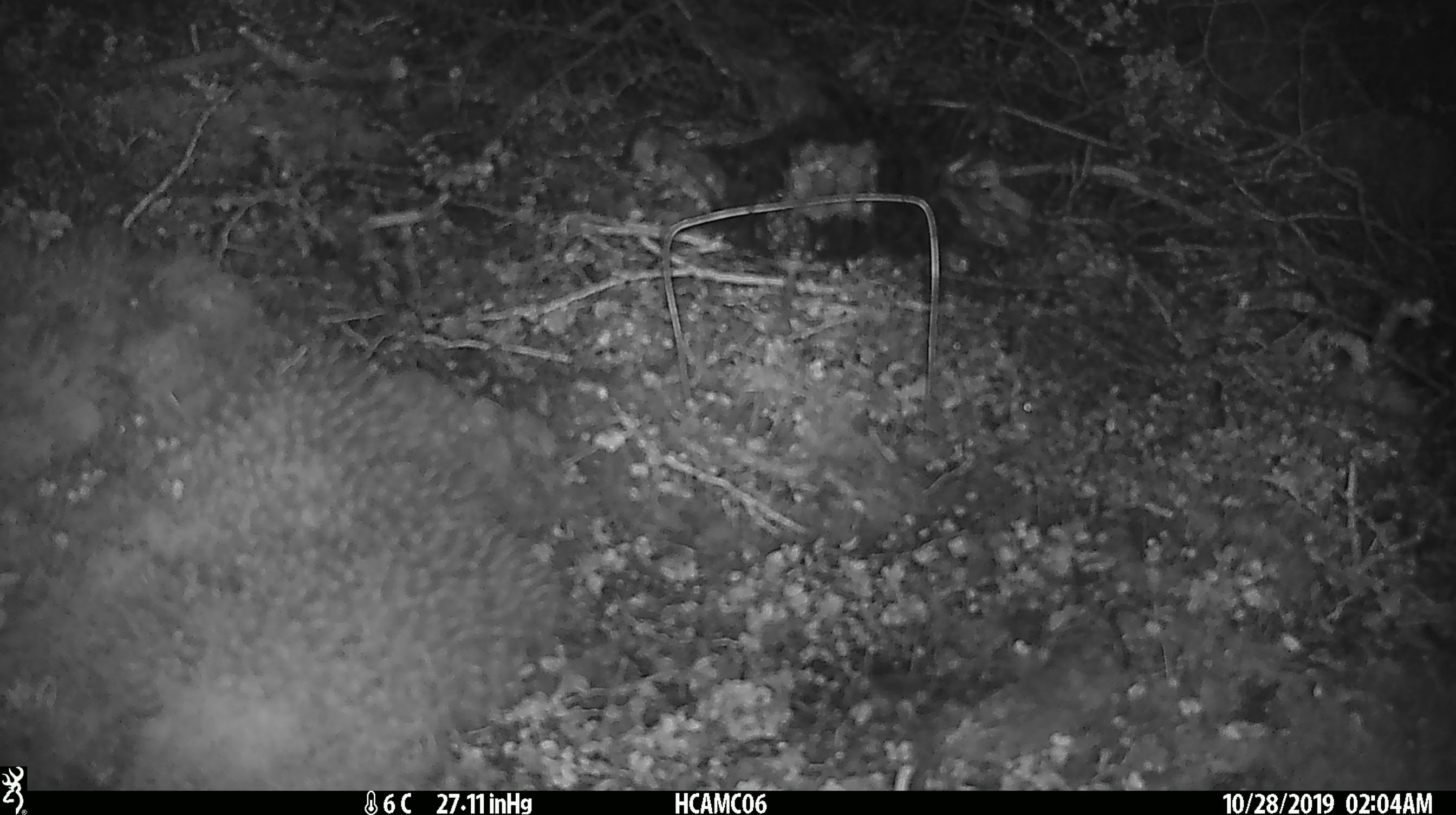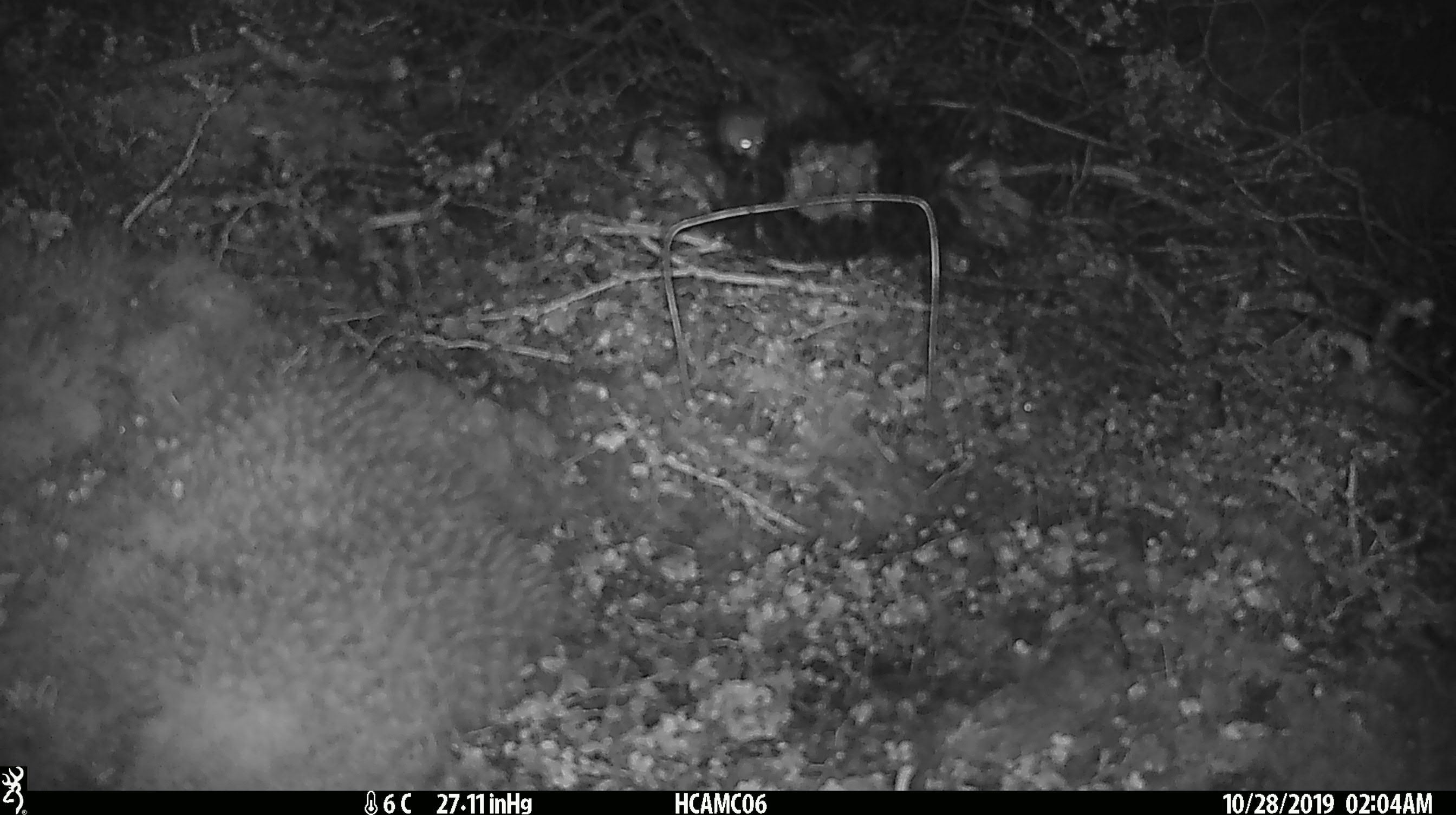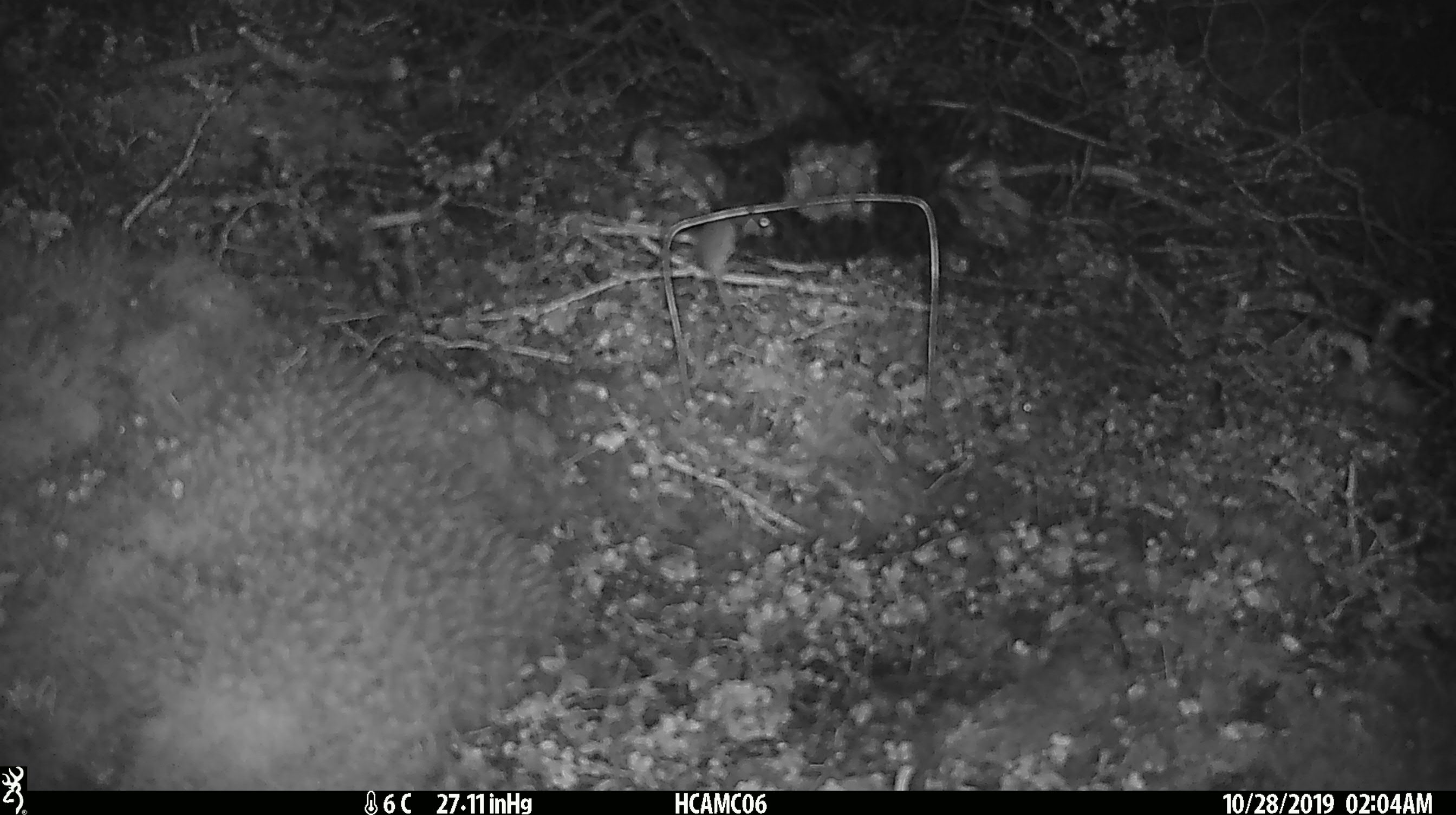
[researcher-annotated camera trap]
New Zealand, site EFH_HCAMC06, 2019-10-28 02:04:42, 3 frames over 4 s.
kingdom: Animalia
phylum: Chordata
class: Mammalia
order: Rodentia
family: Muridae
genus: Mus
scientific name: Mus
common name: mouse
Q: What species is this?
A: Mouse (Mus).